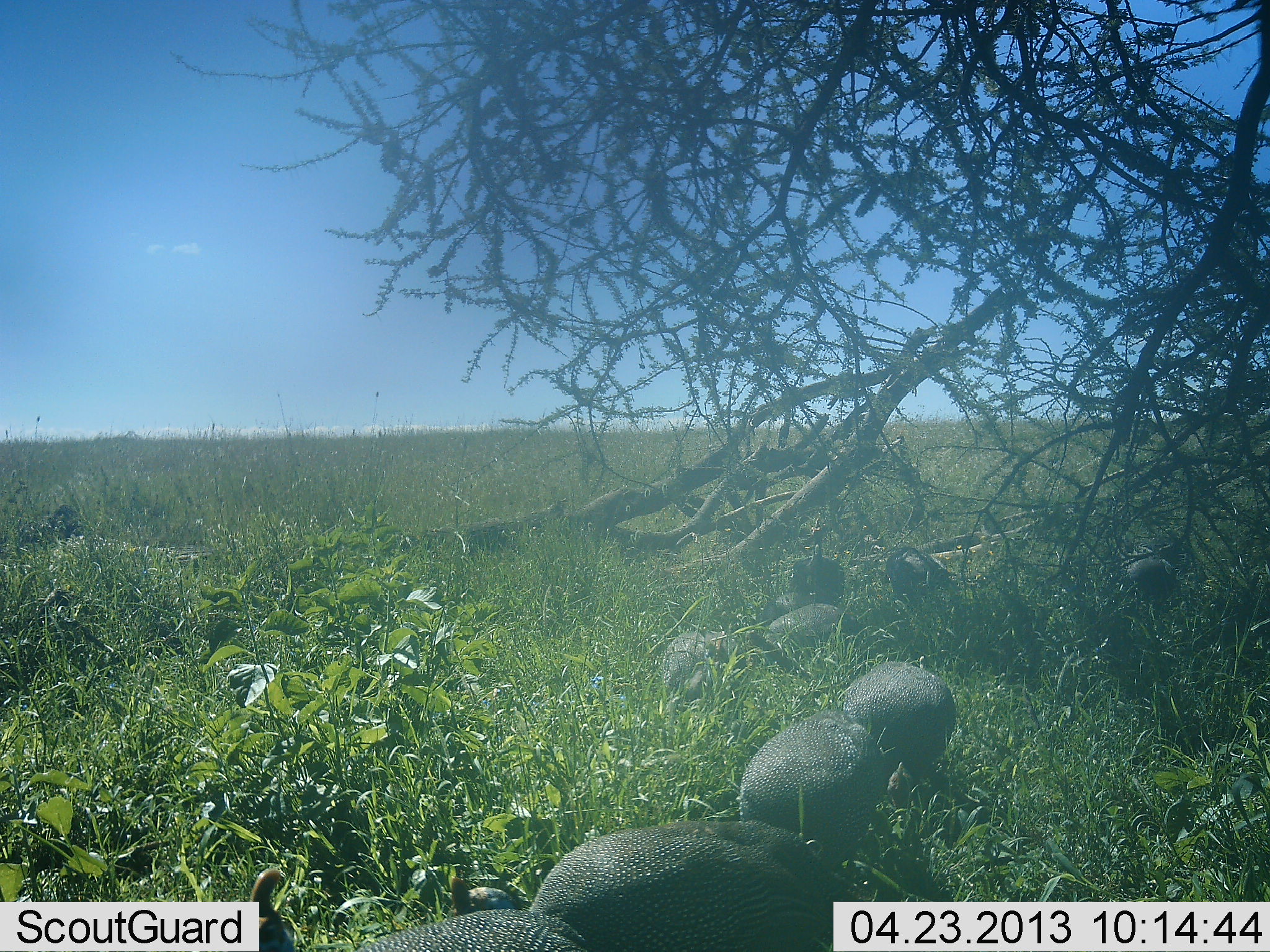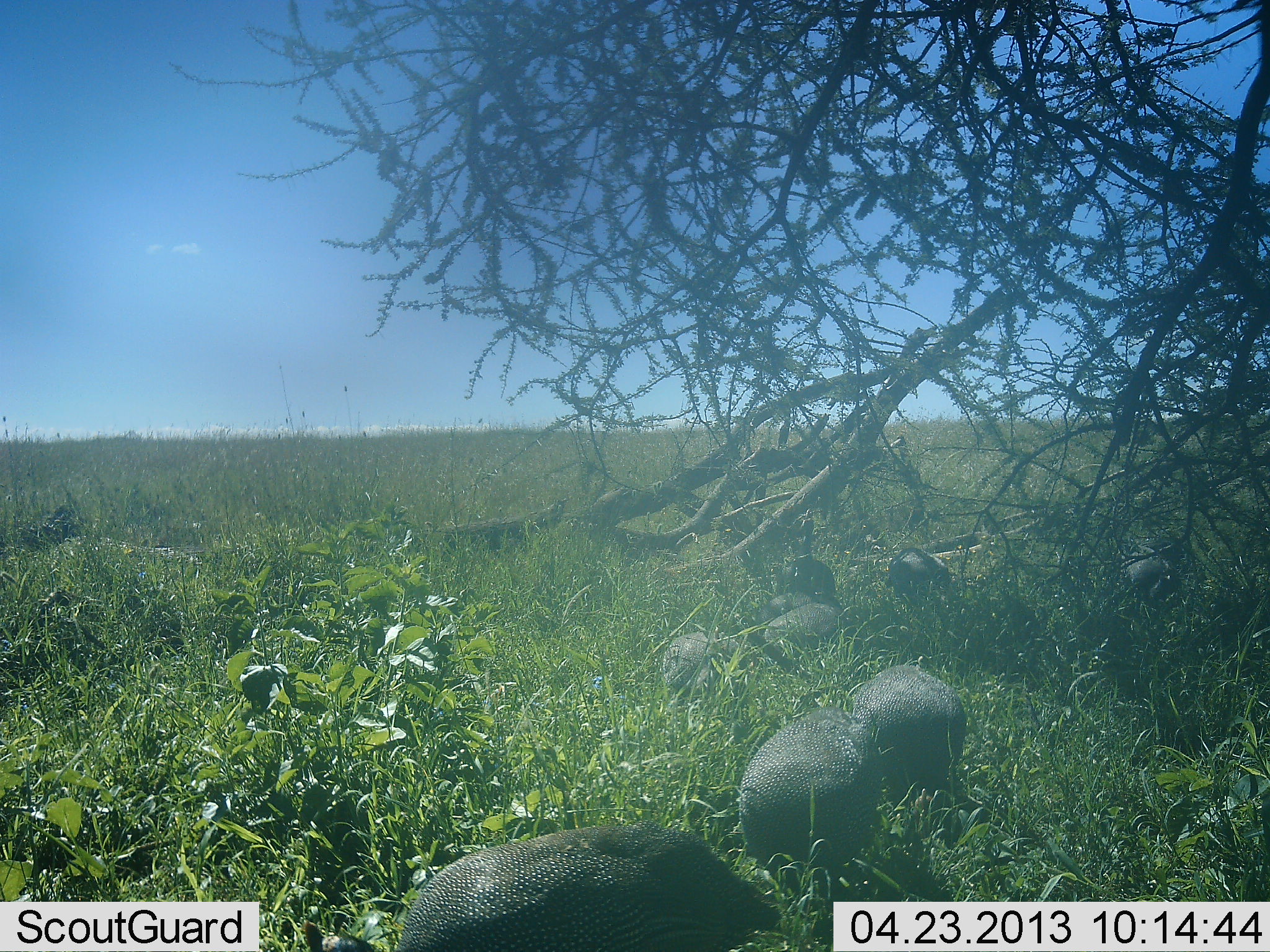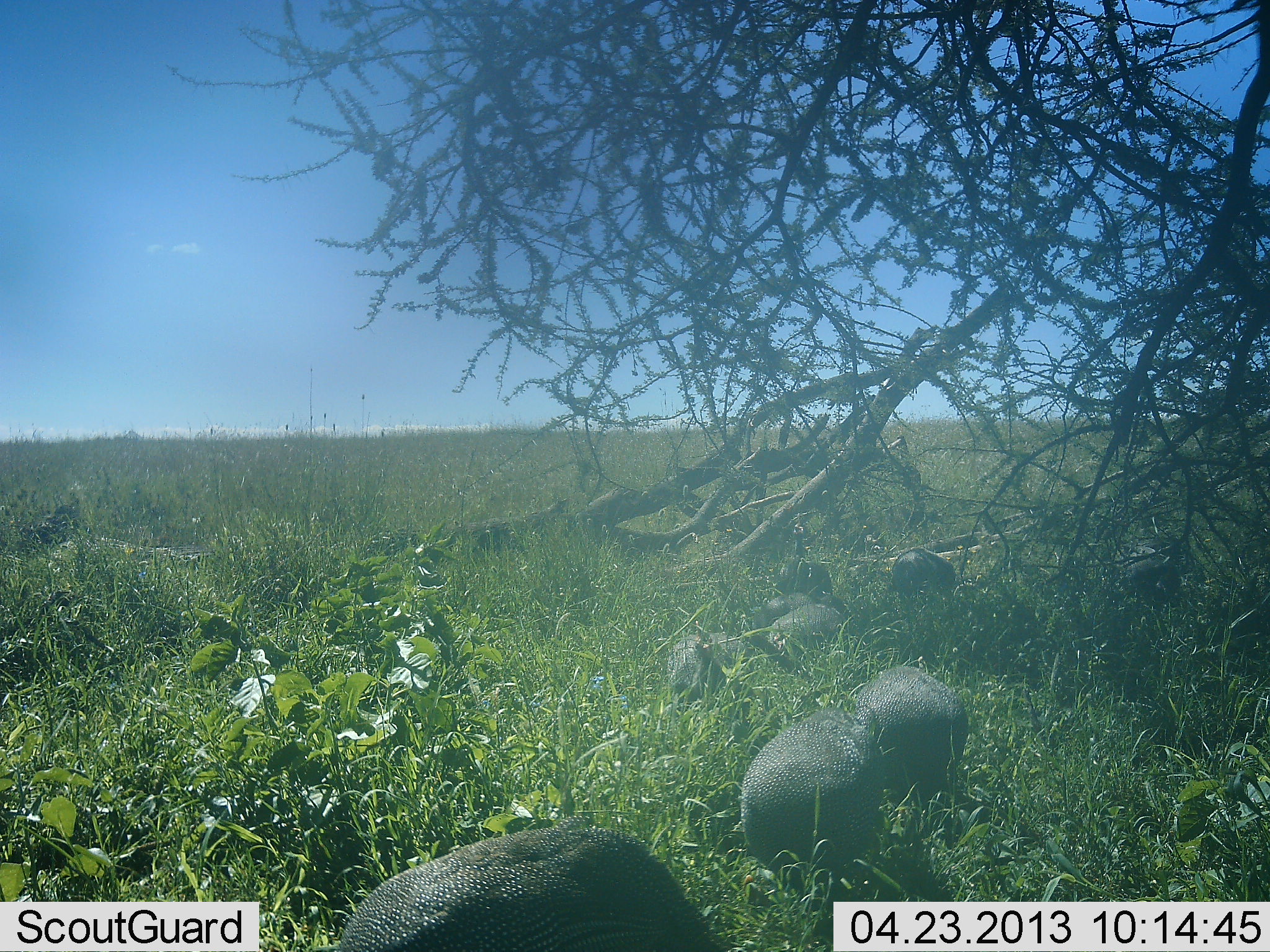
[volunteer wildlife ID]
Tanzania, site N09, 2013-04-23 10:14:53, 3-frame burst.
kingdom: Animalia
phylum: Chordata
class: Aves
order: Galliformes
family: Numididae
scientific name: Numididae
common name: guinea fowl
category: guineafowl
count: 8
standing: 24%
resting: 4%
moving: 36%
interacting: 0%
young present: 0%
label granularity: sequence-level